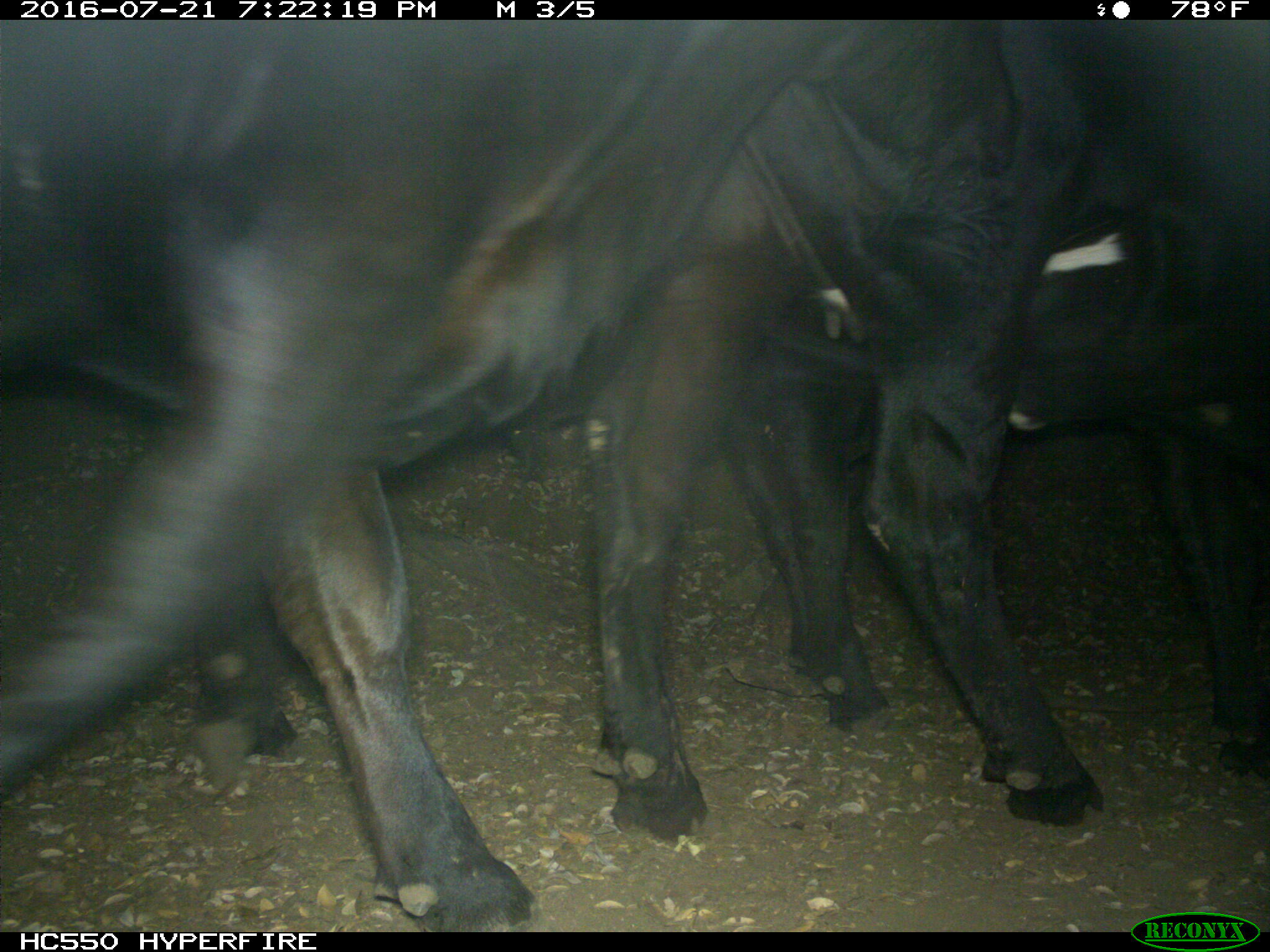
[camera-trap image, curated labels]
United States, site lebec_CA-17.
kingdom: Animalia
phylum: Chordata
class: Mammalia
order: Artiodactyla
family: Bovidae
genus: Bos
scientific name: Bos taurus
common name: domestic cow